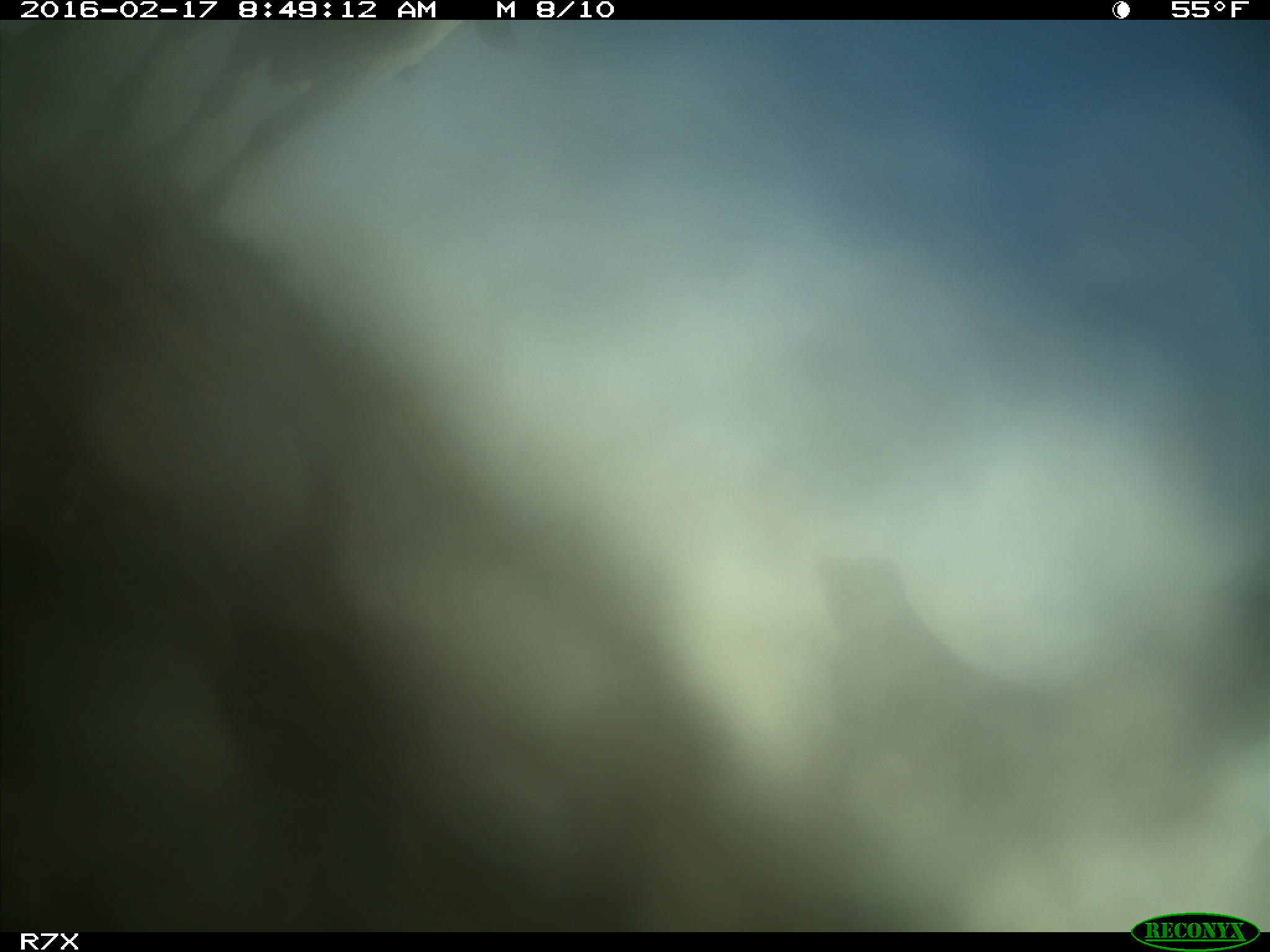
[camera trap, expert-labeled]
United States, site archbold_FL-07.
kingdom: Animalia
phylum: Chordata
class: Mammalia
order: Artiodactyla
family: Bovidae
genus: Bos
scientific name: Bos taurus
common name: domestic cow